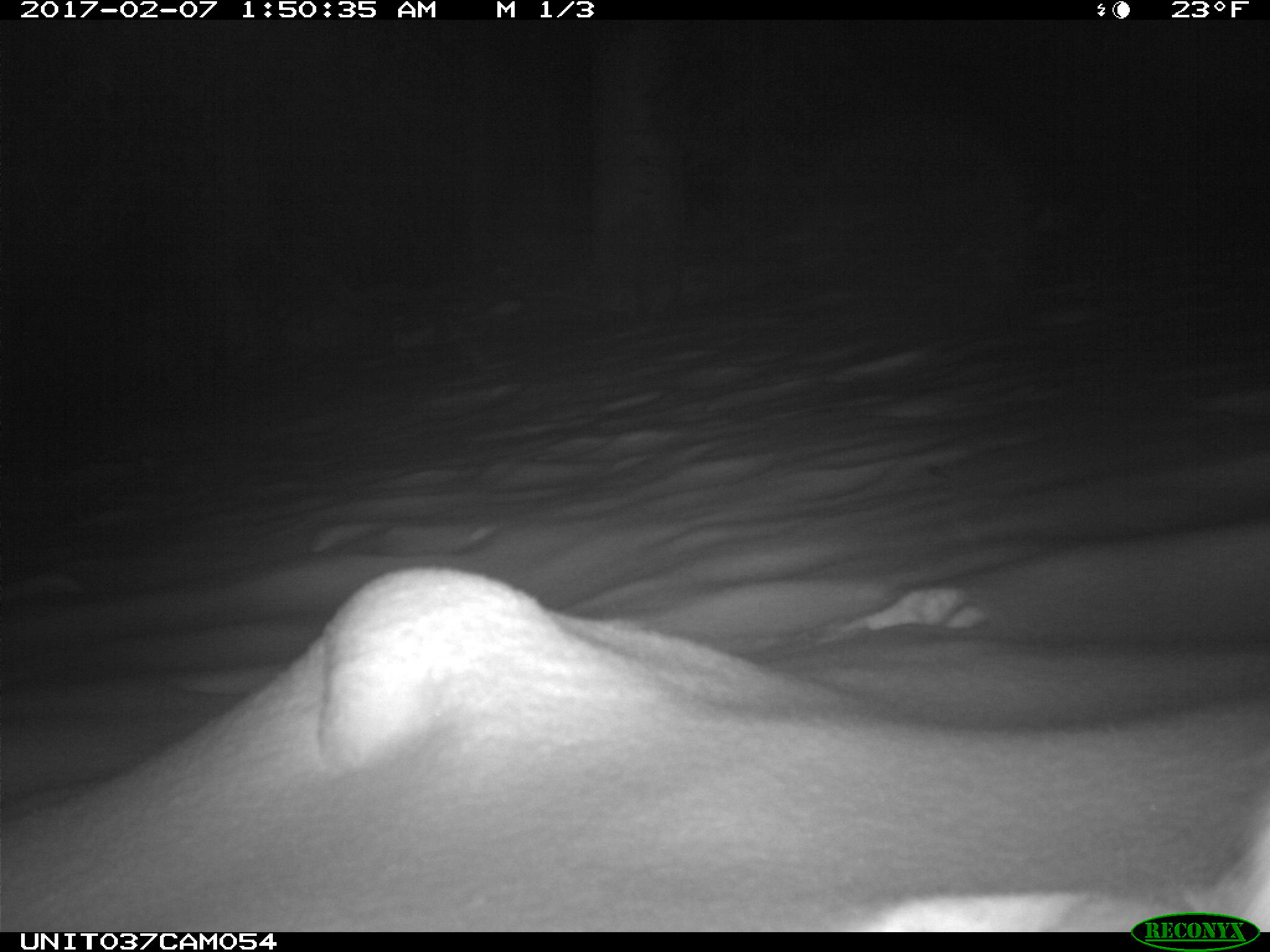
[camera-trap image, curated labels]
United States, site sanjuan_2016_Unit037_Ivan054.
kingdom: Animalia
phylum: Chordata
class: Mammalia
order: Lagomorpha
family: Leporidae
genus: Lepus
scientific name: Lepus americanus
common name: snowshoe hare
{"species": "Lepus americanus (snowshoe hare)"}